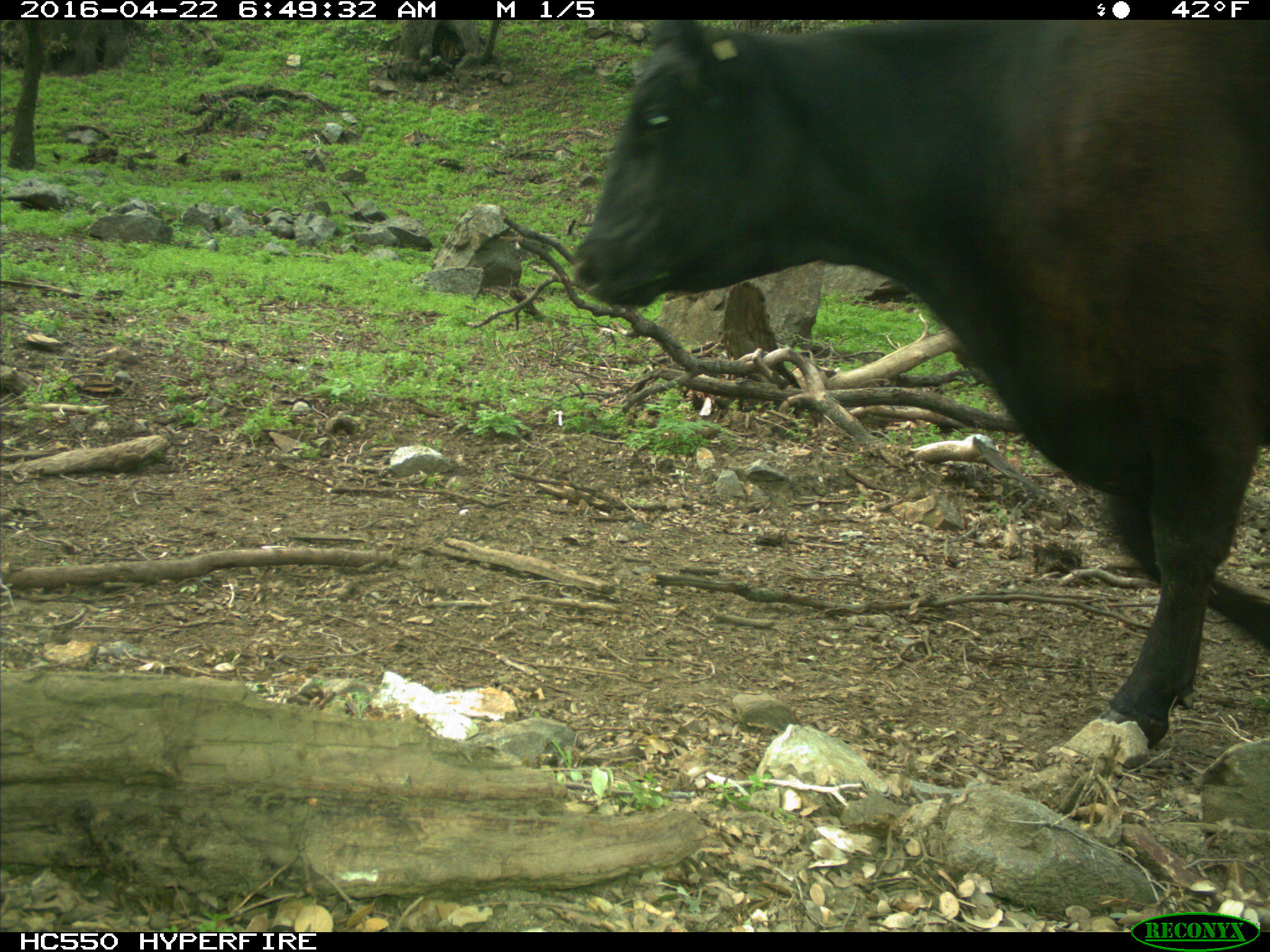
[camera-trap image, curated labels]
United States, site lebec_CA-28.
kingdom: Animalia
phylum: Chordata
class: Mammalia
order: Artiodactyla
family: Bovidae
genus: Bos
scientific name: Bos taurus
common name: domestic cow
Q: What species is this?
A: Bos taurus (domestic cow).